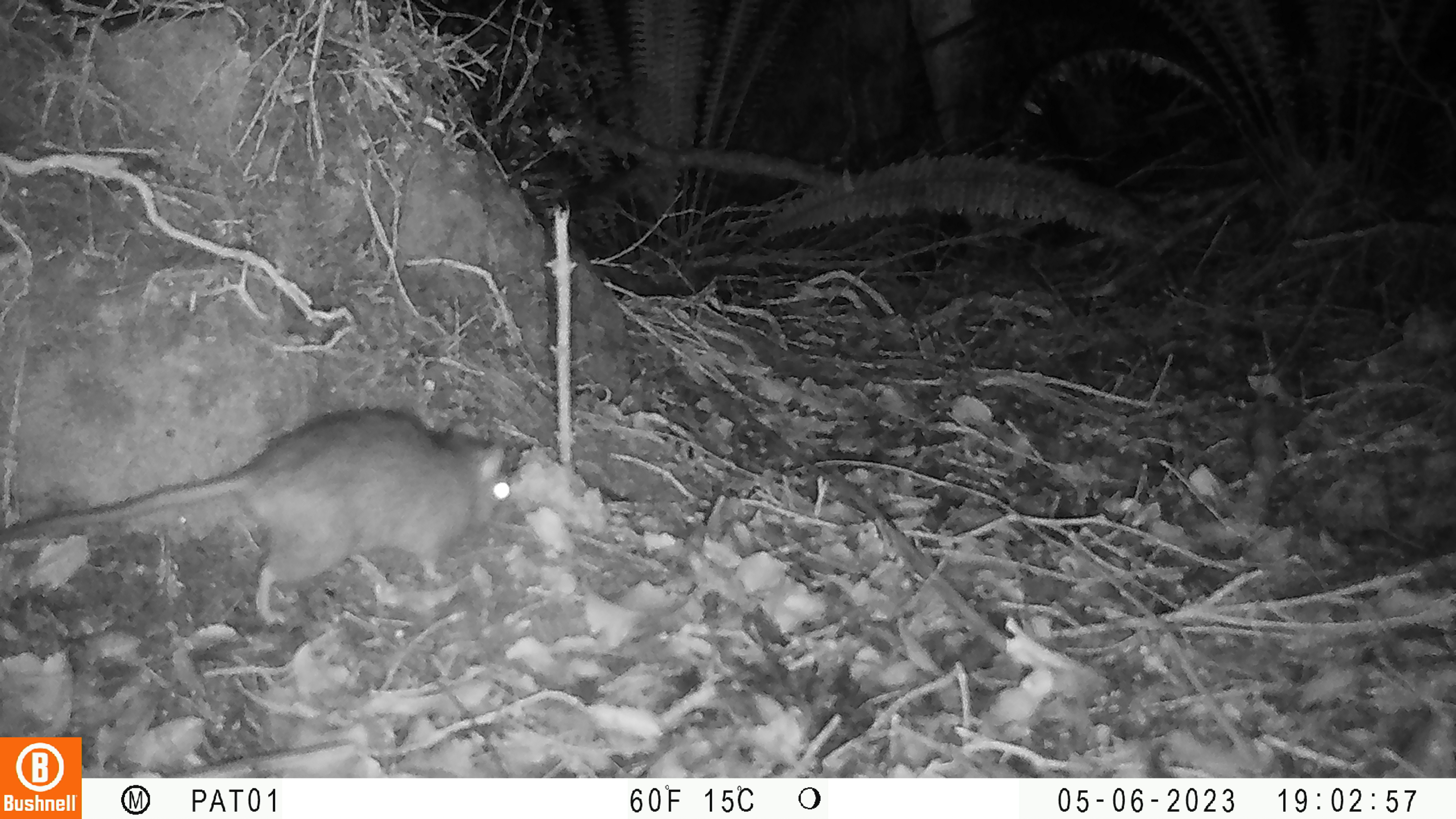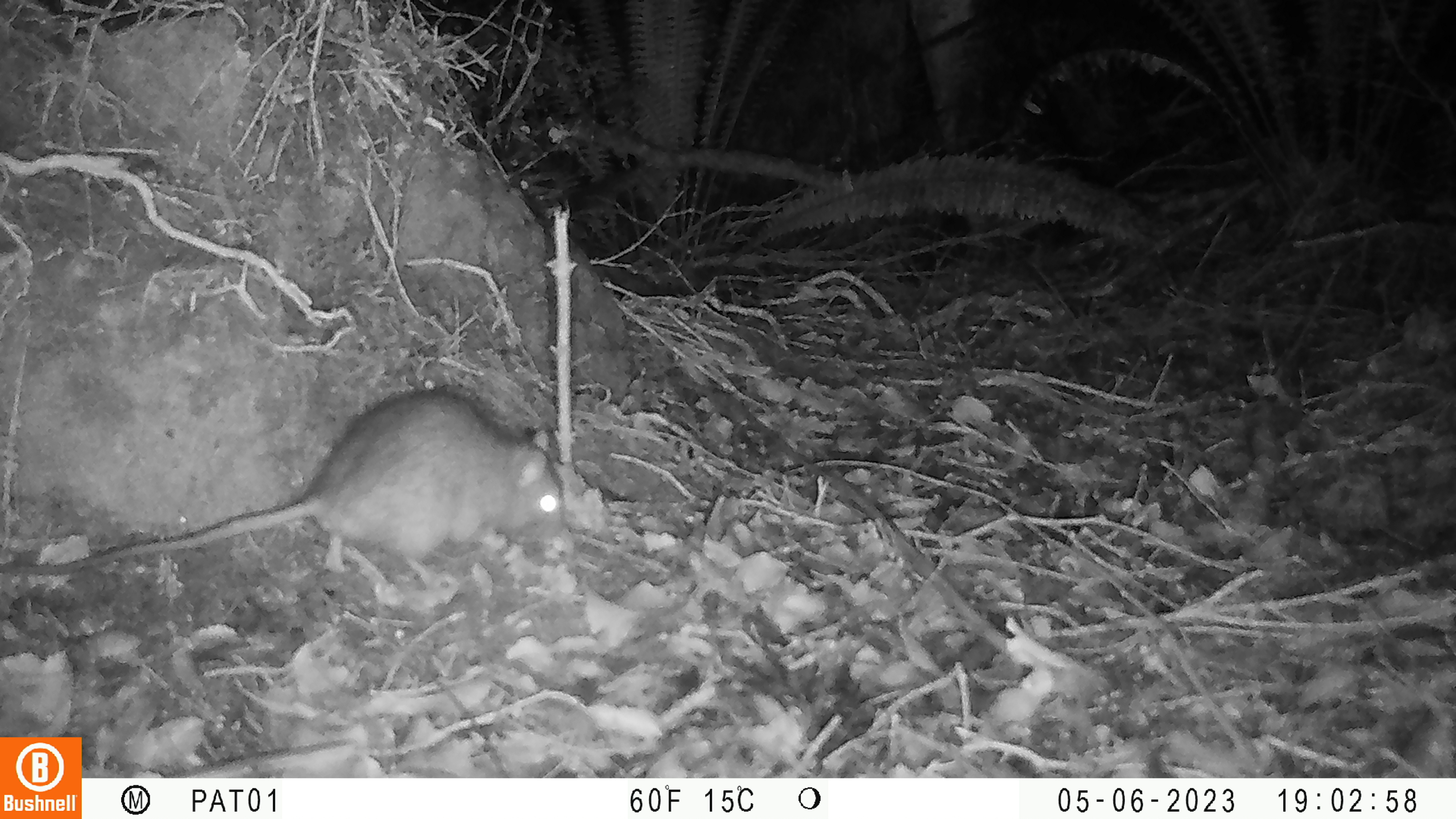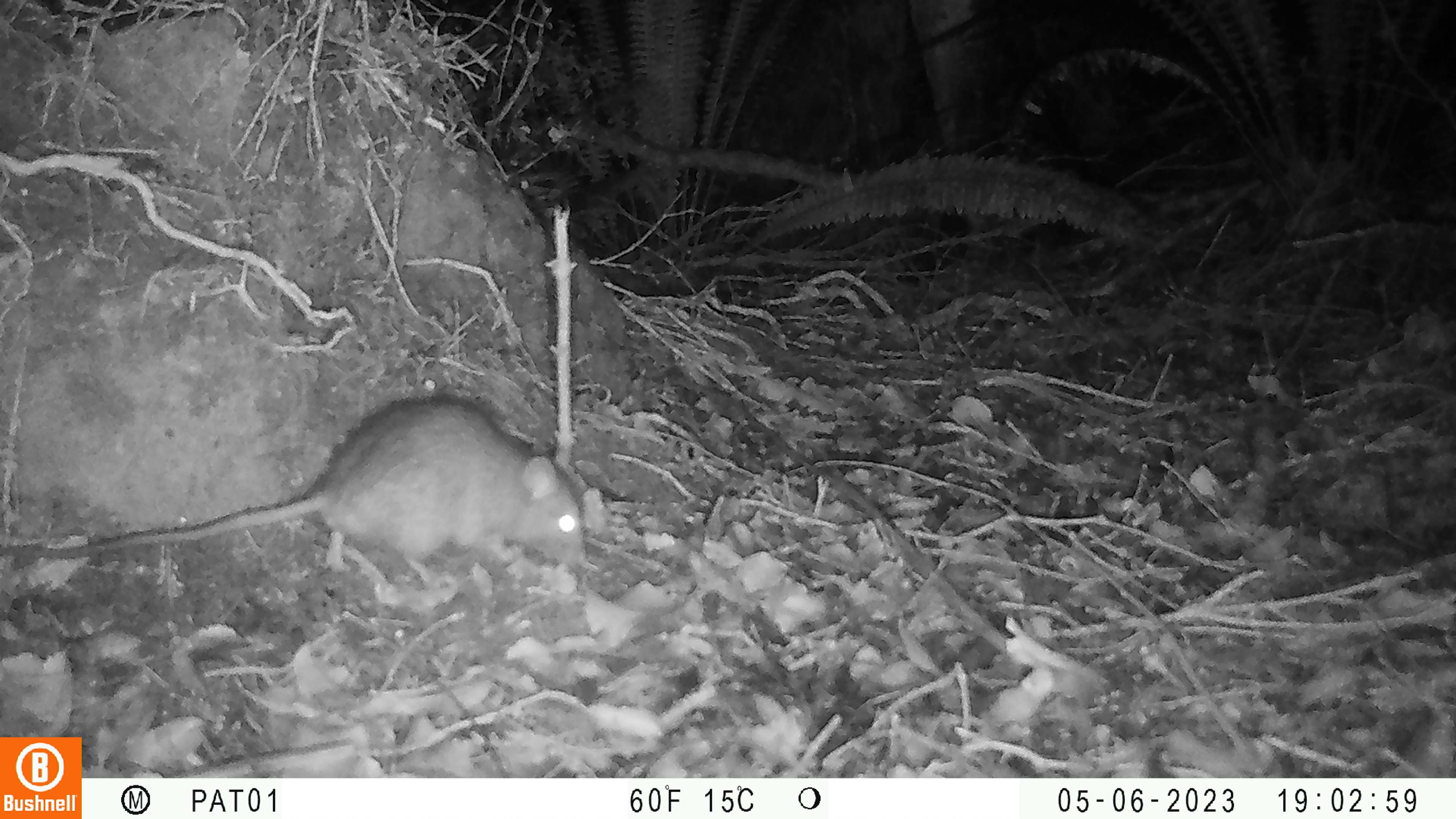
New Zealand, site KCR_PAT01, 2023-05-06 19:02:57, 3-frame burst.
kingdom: Animalia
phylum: Chordata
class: Mammalia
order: Rodentia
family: Muridae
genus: Rattus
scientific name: Rattus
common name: rat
Rat (Rattus).